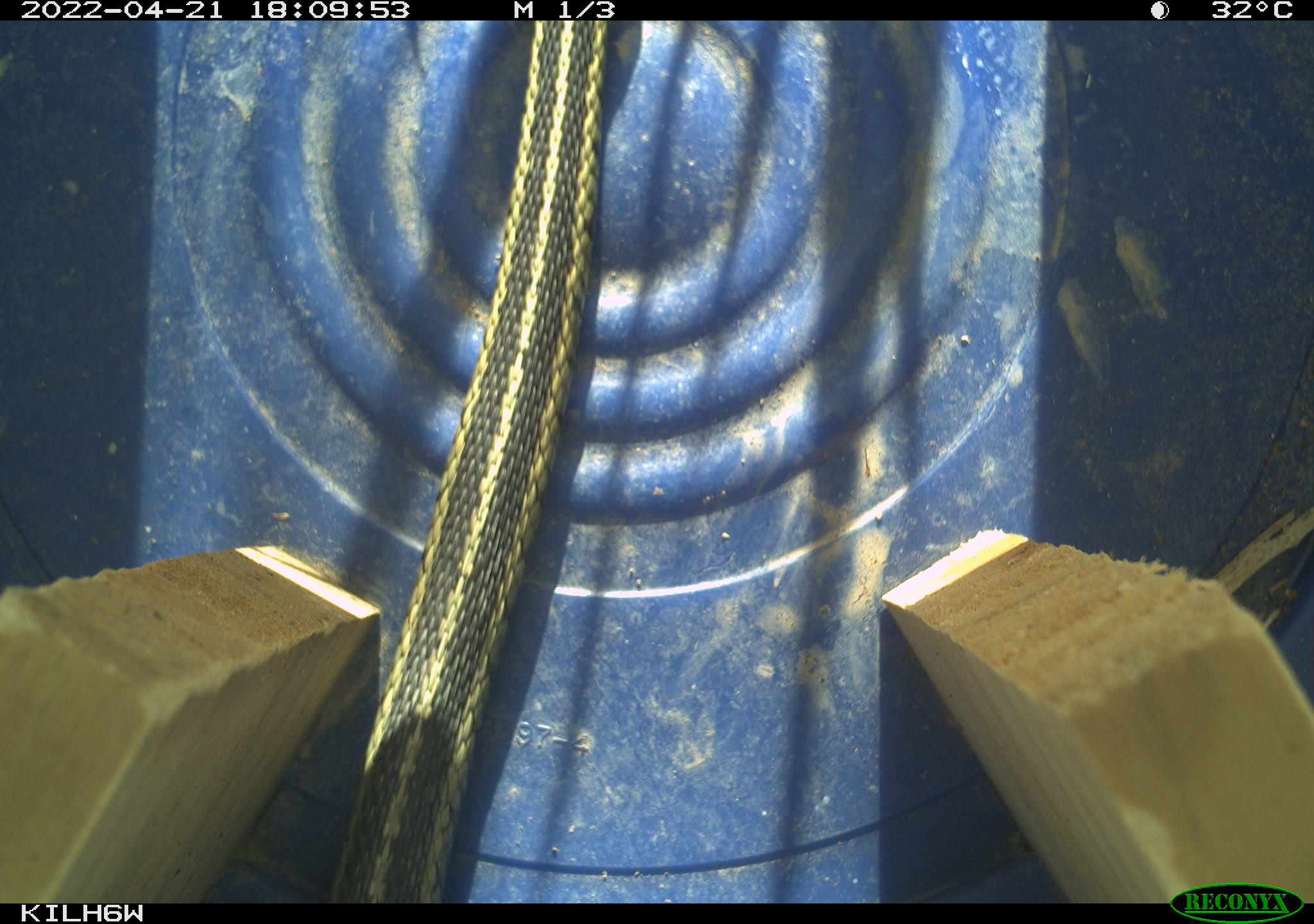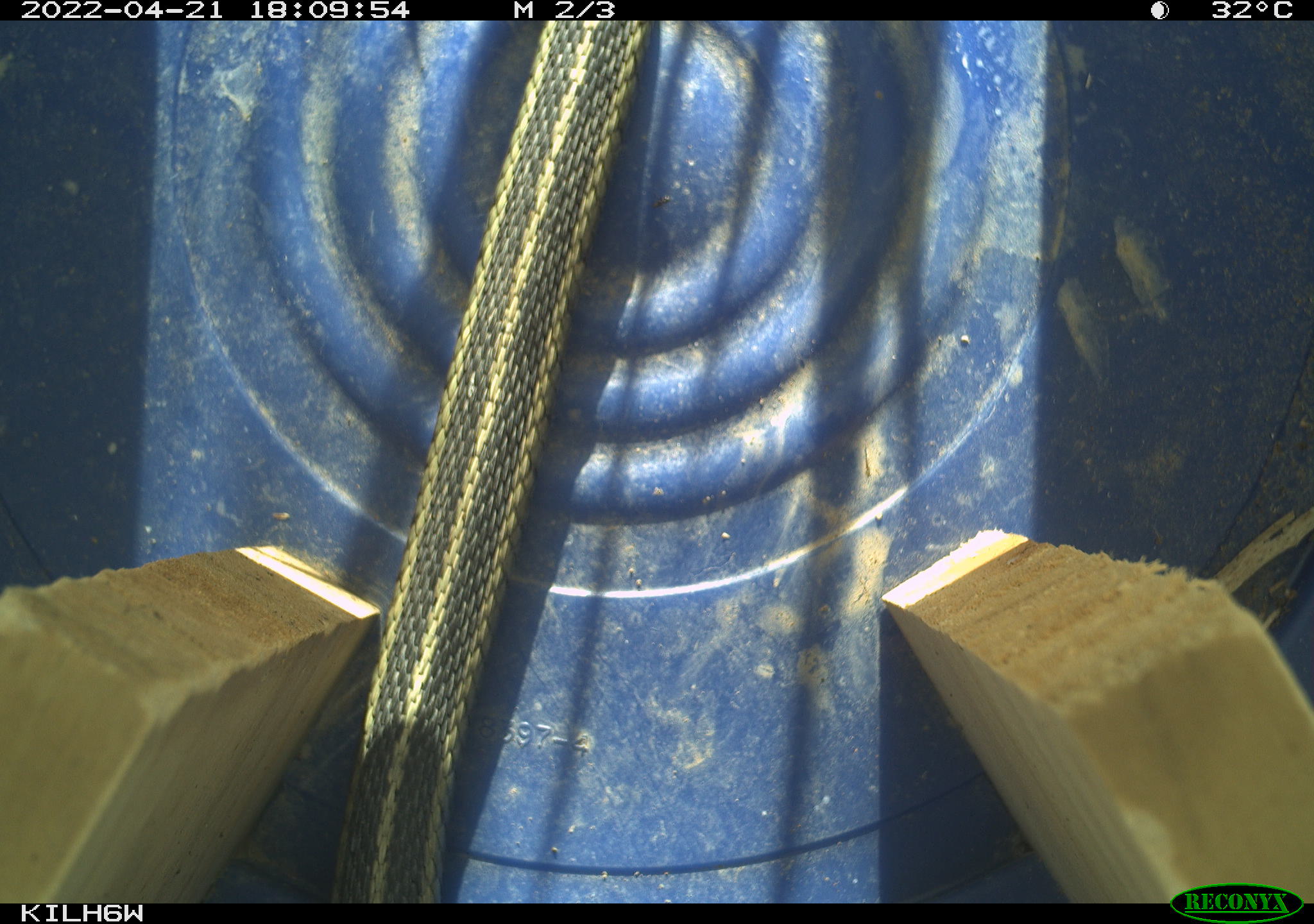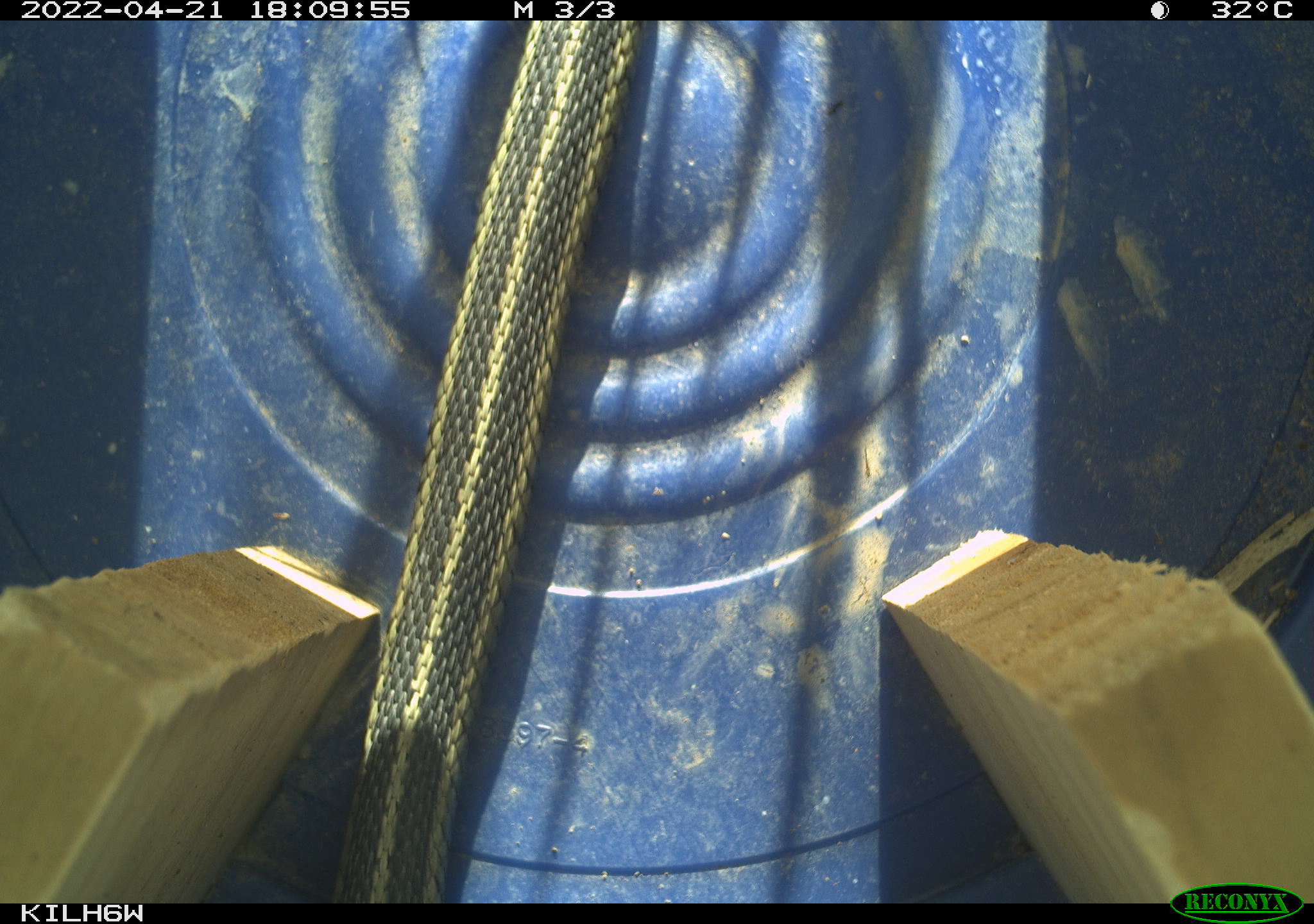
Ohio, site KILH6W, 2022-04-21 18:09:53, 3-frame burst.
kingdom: Animalia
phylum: Chordata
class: Reptilia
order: Squamata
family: Colubridae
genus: Thamnophis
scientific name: Thamnophis sirtalis sirtalis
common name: eastern gartersnake